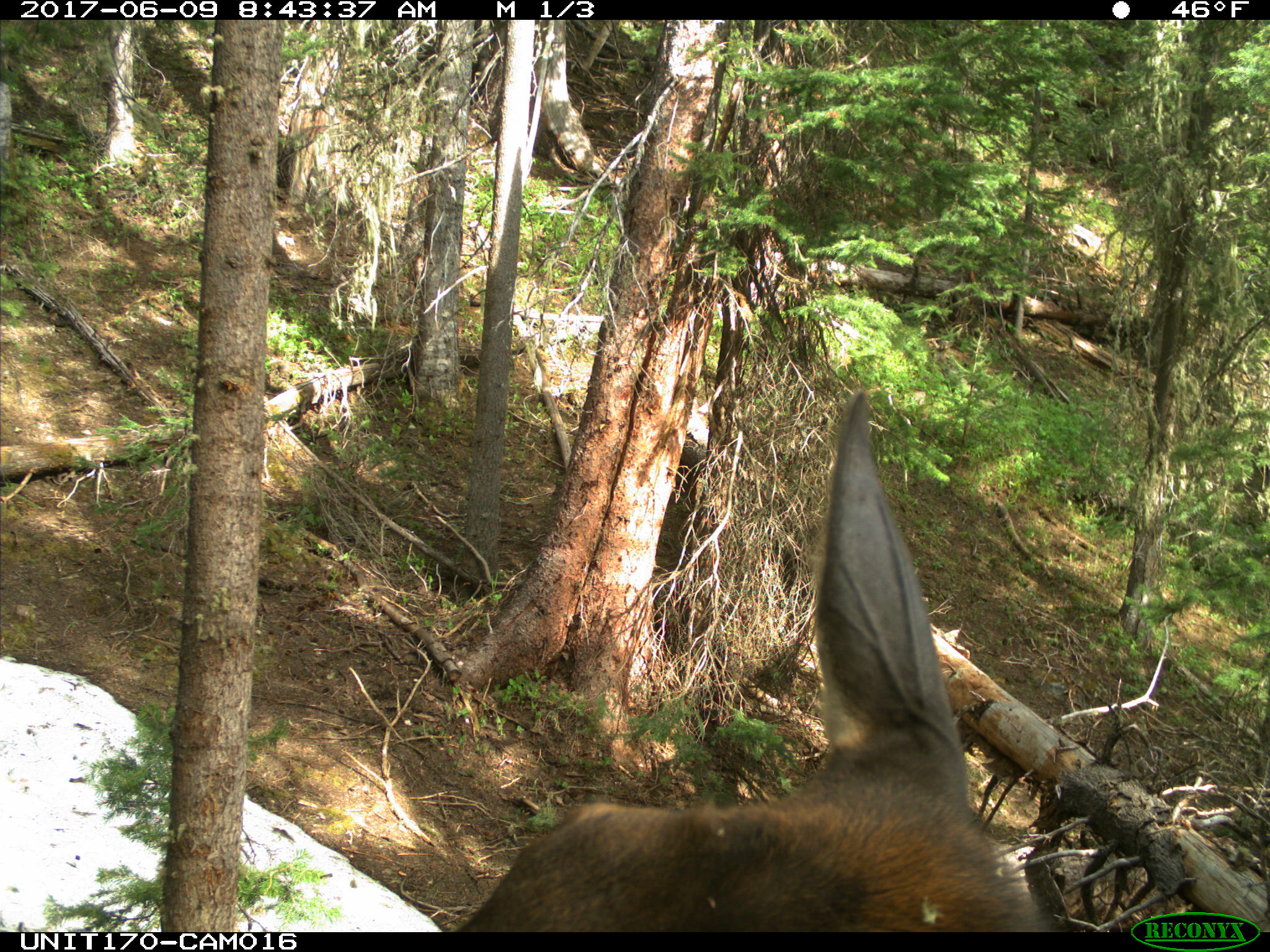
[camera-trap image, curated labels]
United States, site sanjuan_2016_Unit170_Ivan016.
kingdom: Animalia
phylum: Chordata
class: Mammalia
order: Artiodactyla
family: Cervidae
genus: Cervus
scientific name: Cervus elaphus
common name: red deer